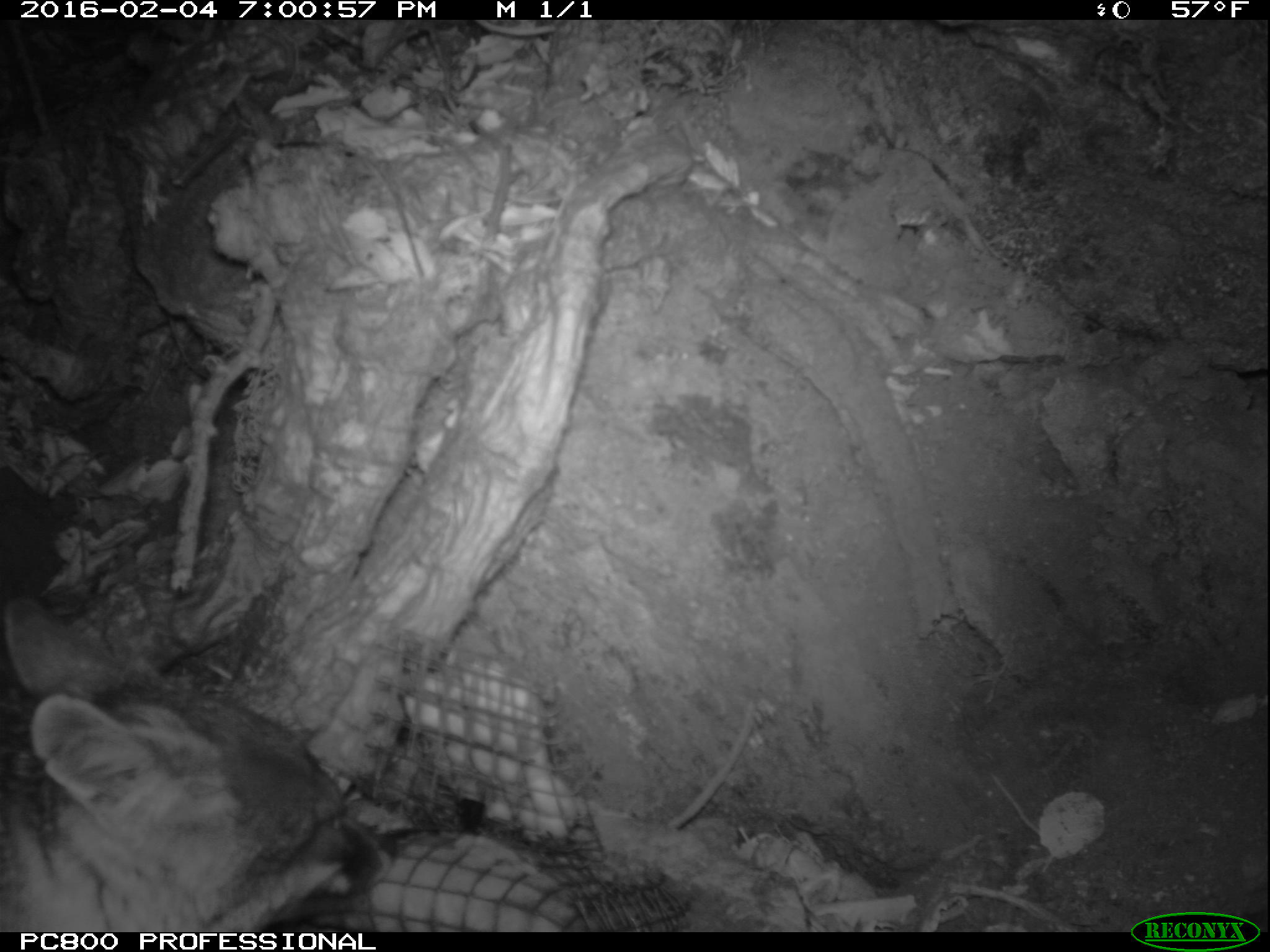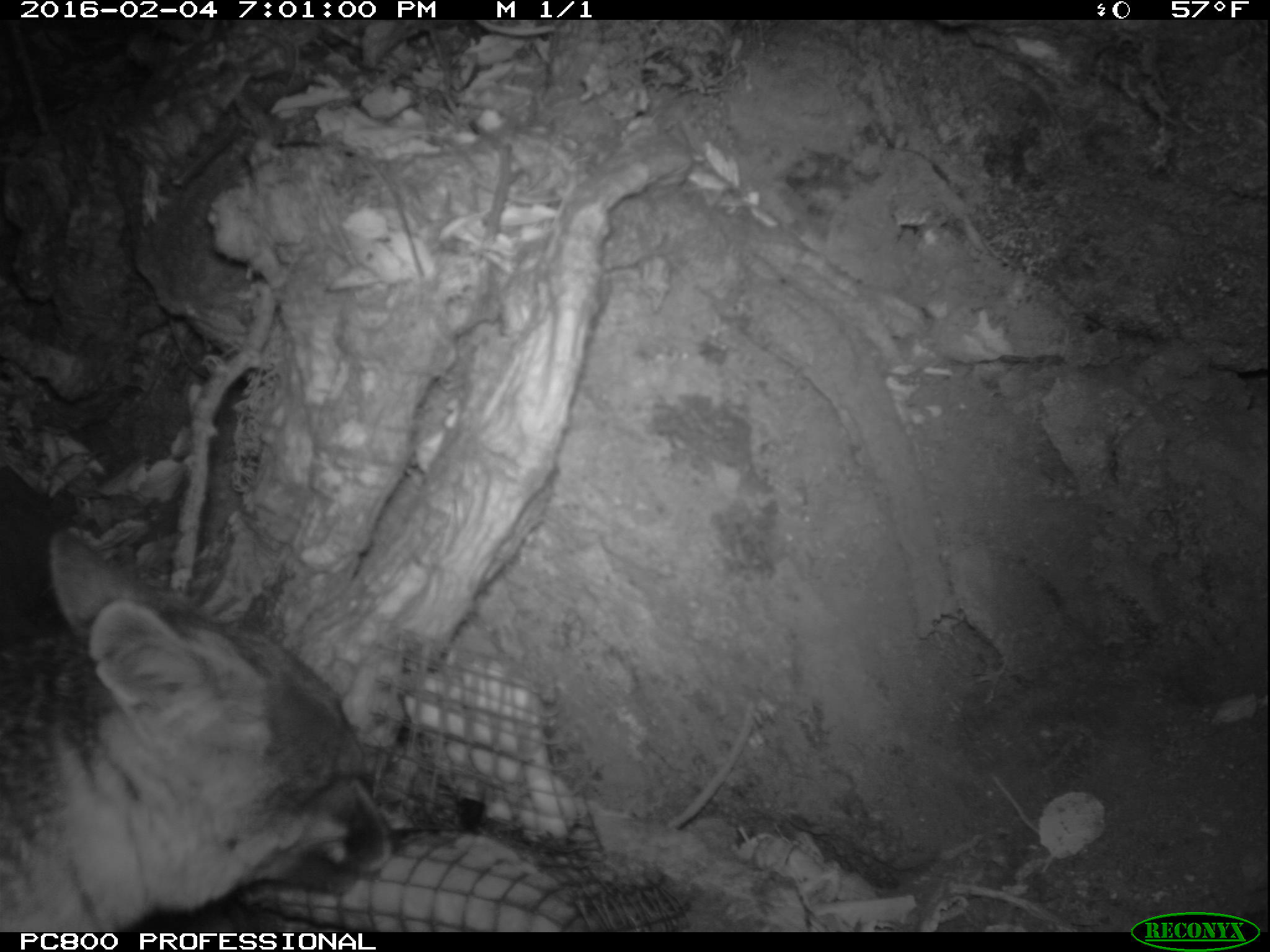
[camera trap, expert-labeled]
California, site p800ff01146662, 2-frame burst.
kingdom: Animalia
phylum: Chordata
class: Mammalia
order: Carnivora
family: Canidae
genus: Urocyon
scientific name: Urocyon littoralis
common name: island fox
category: fox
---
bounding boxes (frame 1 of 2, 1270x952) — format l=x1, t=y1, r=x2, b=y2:
fox: l=0, t=593, r=383, b=932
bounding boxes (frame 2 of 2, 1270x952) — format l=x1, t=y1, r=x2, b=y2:
fox: l=0, t=529, r=399, b=932